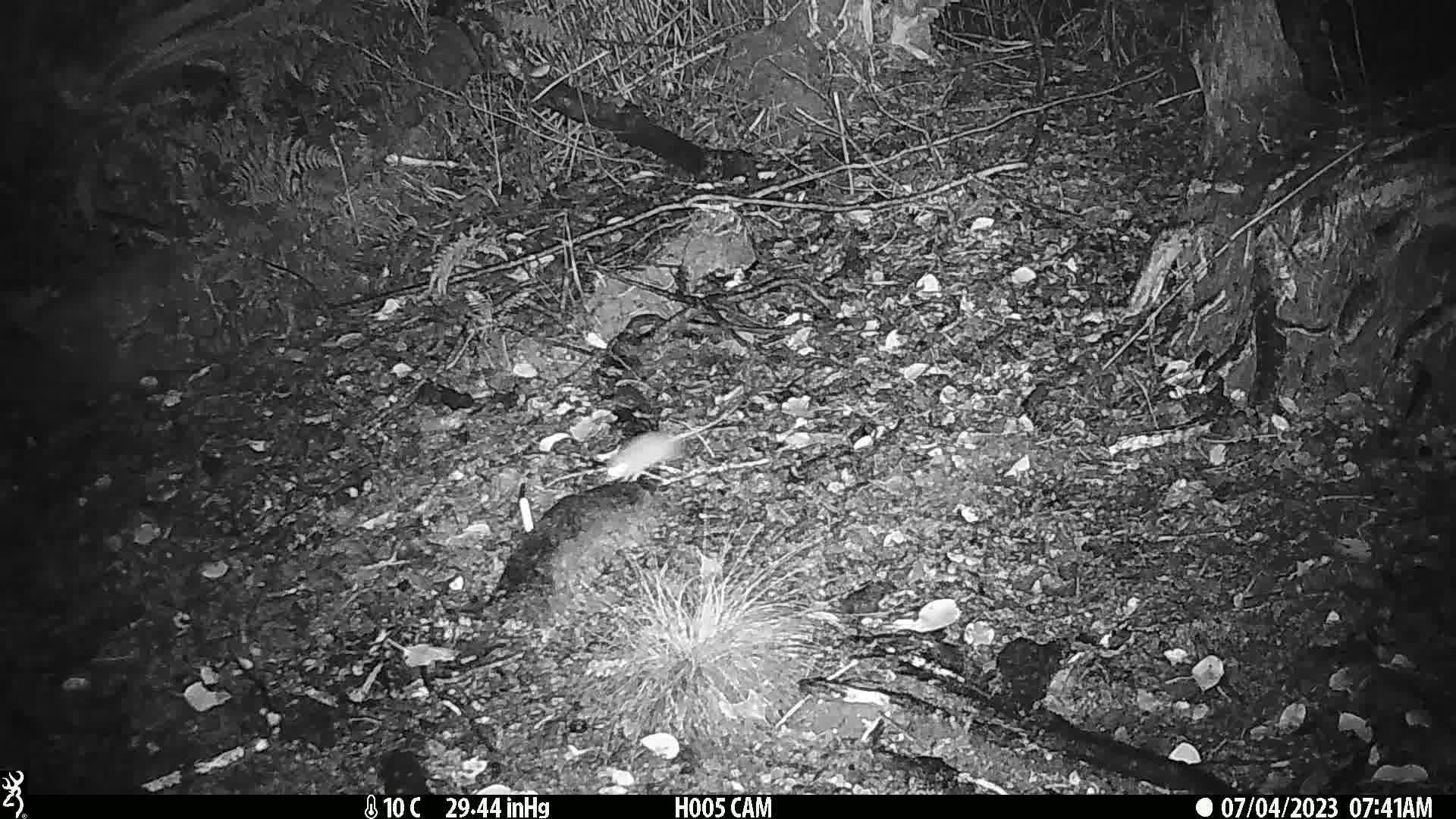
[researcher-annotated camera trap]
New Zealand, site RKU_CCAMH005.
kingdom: Animalia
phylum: Chordata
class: Mammalia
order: Rodentia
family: Muridae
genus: Rattus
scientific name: Rattus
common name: rat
Rat (Rattus).